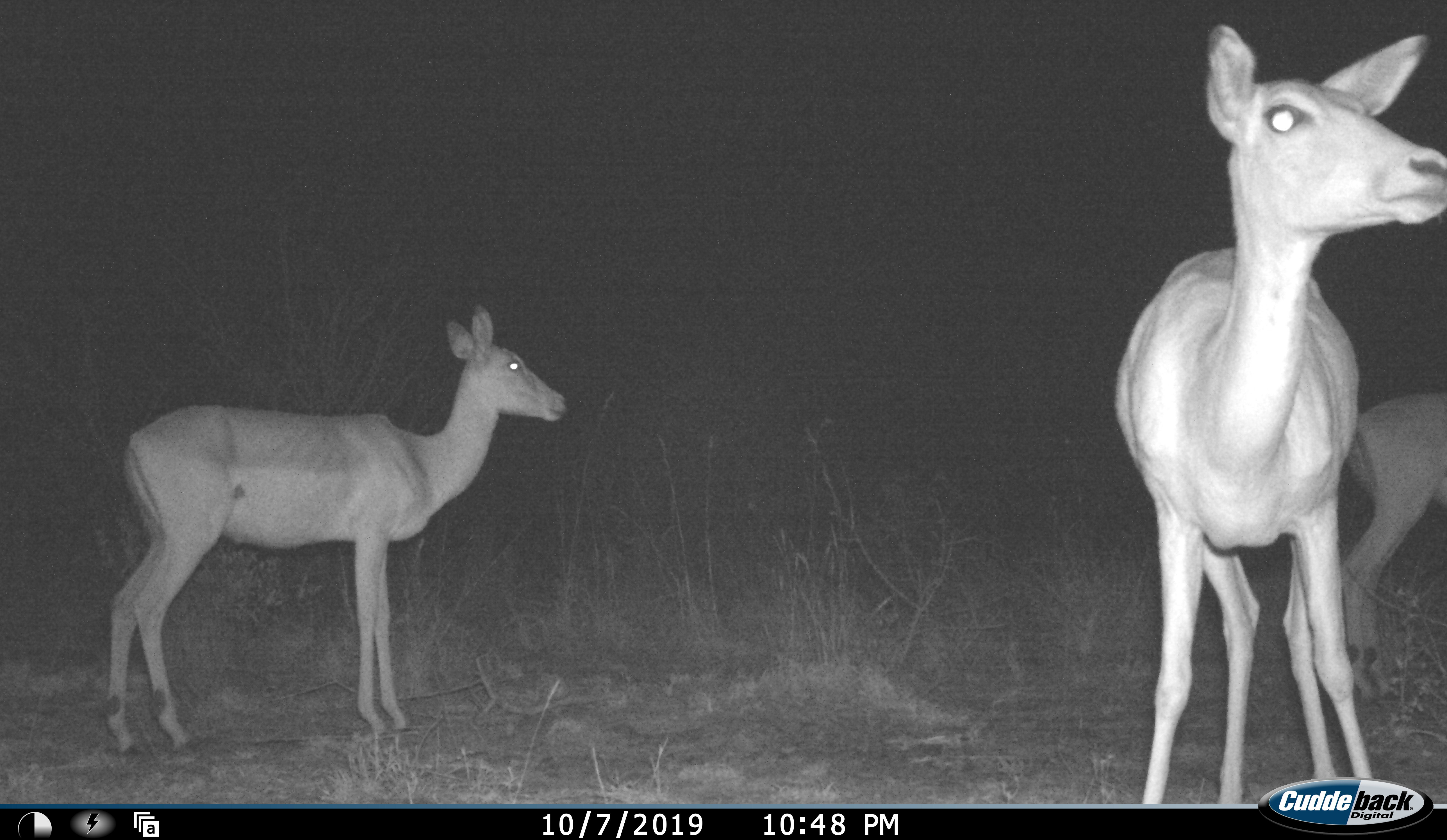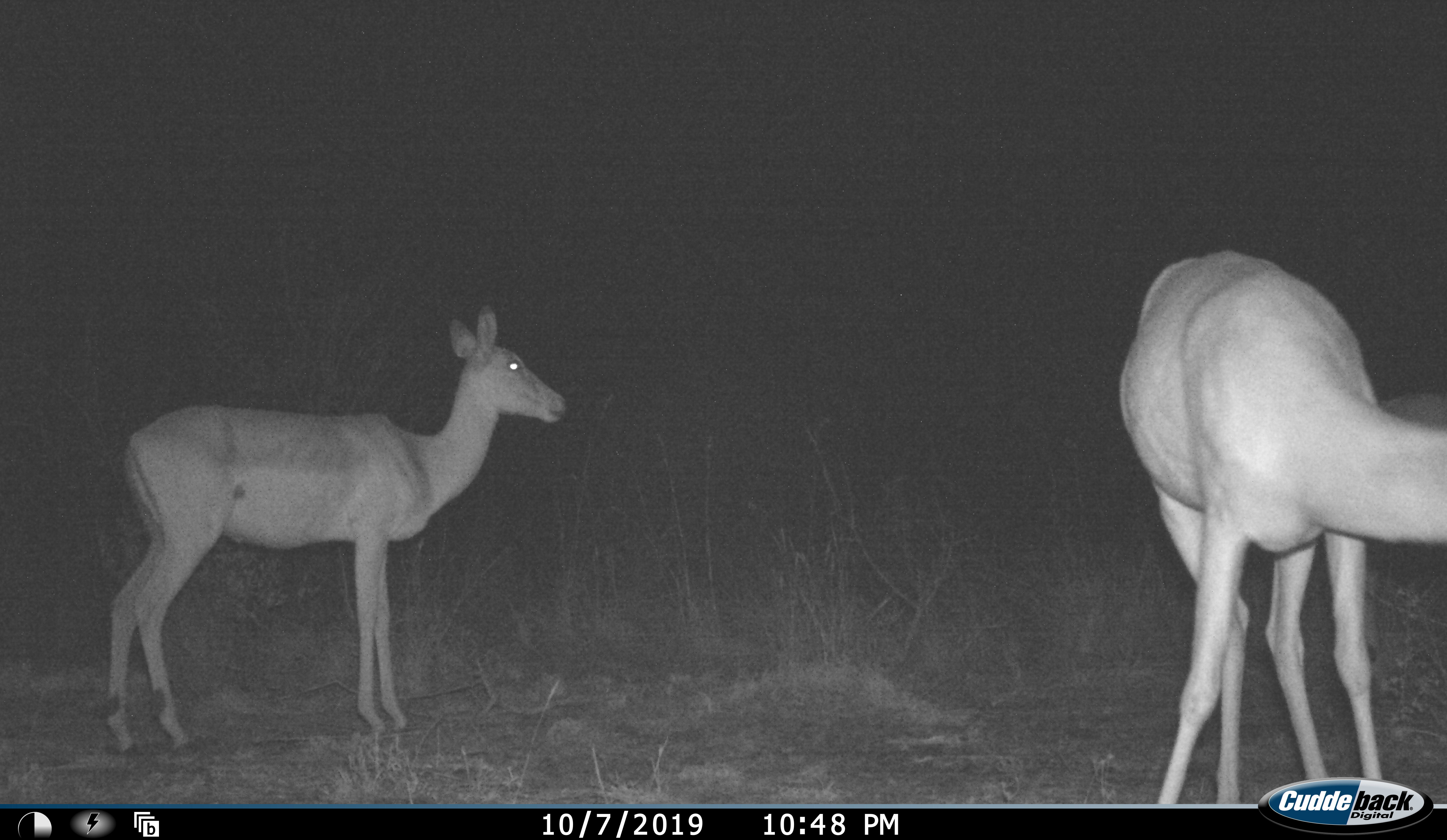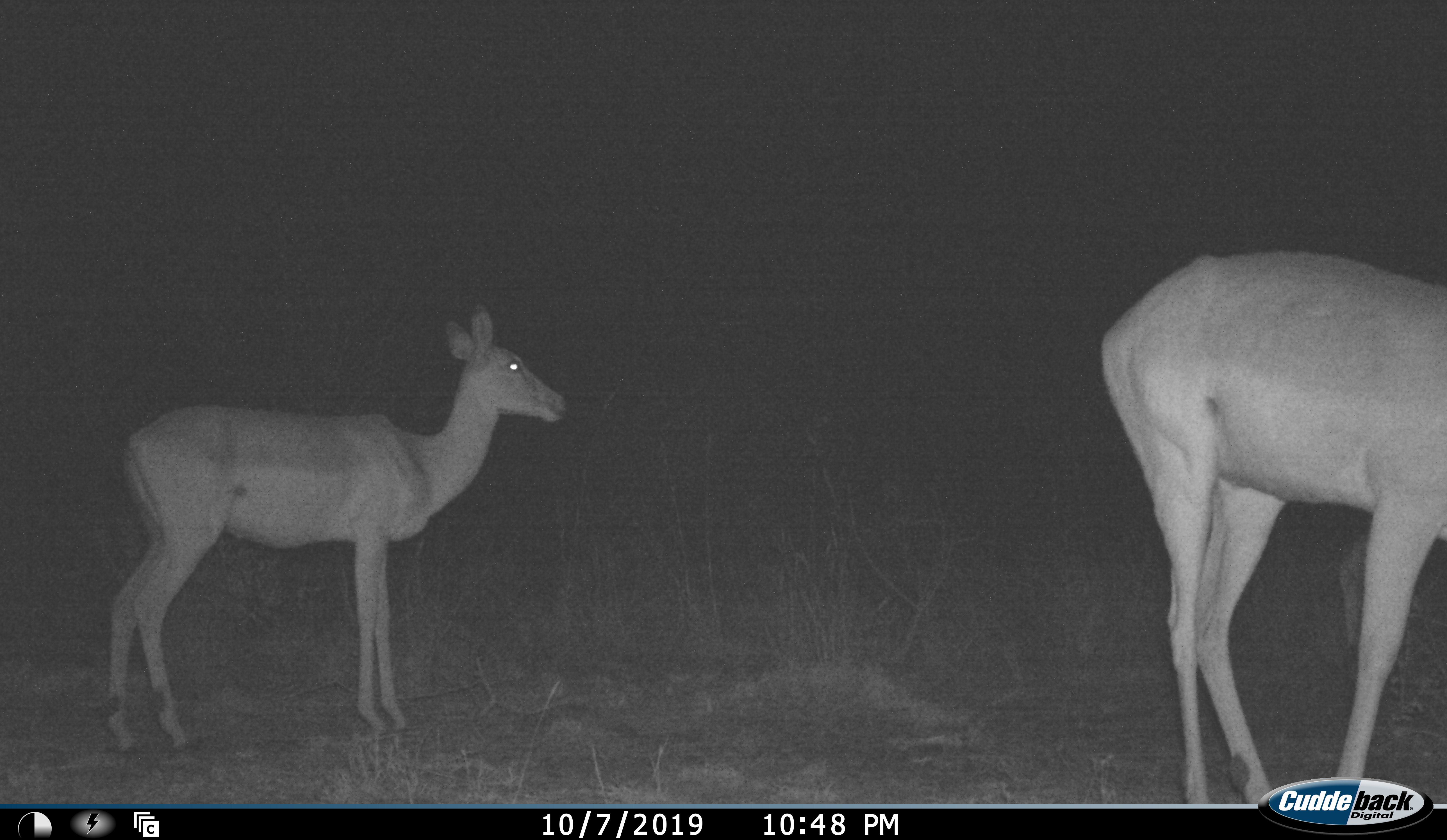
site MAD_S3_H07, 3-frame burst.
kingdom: Animalia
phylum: Chordata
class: Mammalia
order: Artiodactyla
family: Bovidae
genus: Aepyceros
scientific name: Aepyceros melampus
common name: impala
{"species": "impala (Aepyceros melampus)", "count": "3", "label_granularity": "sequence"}